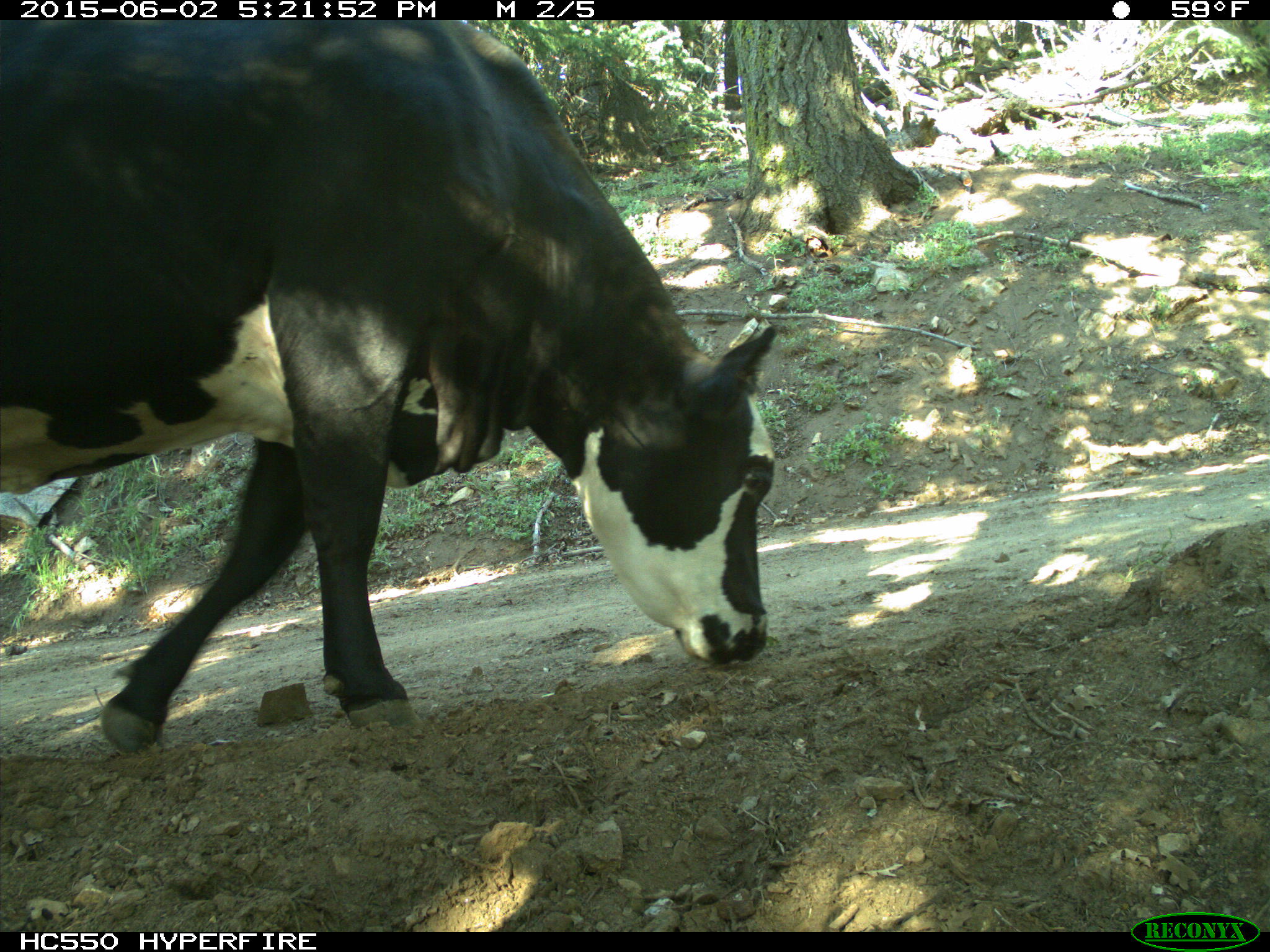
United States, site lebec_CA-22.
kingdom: Animalia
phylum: Chordata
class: Mammalia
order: Artiodactyla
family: Bovidae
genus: Bos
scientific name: Bos taurus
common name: domestic cow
Bos taurus (domestic cow).